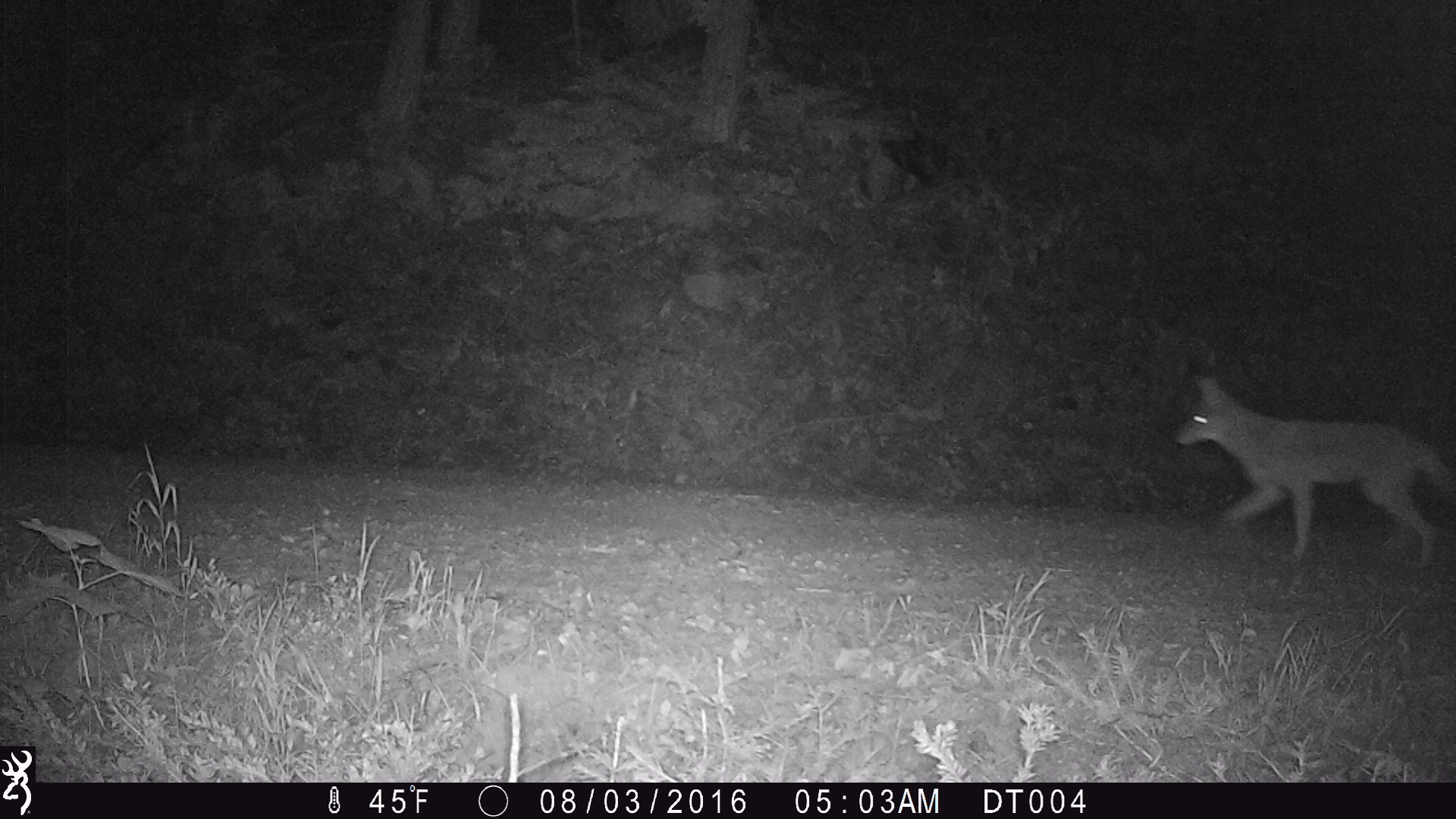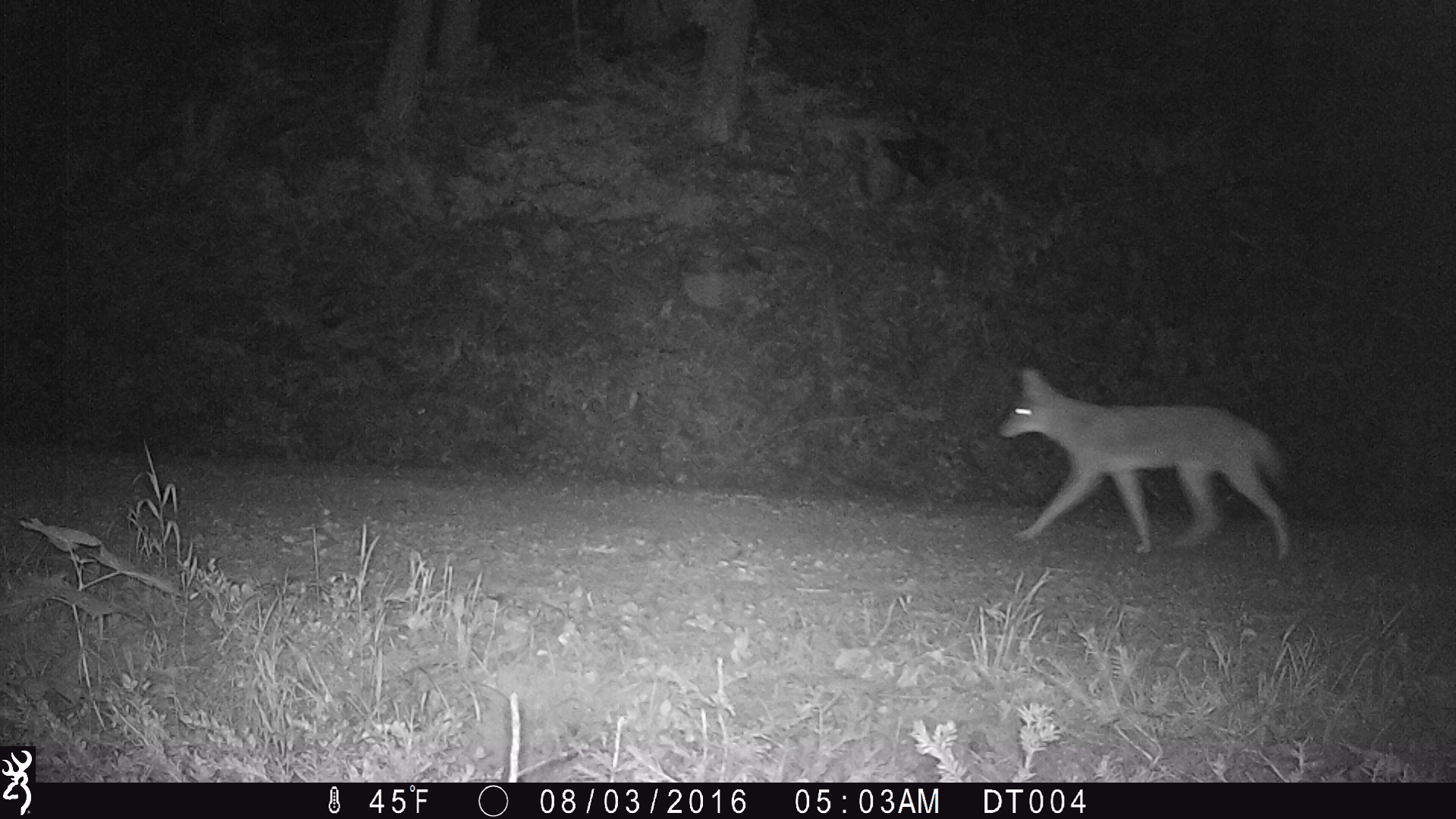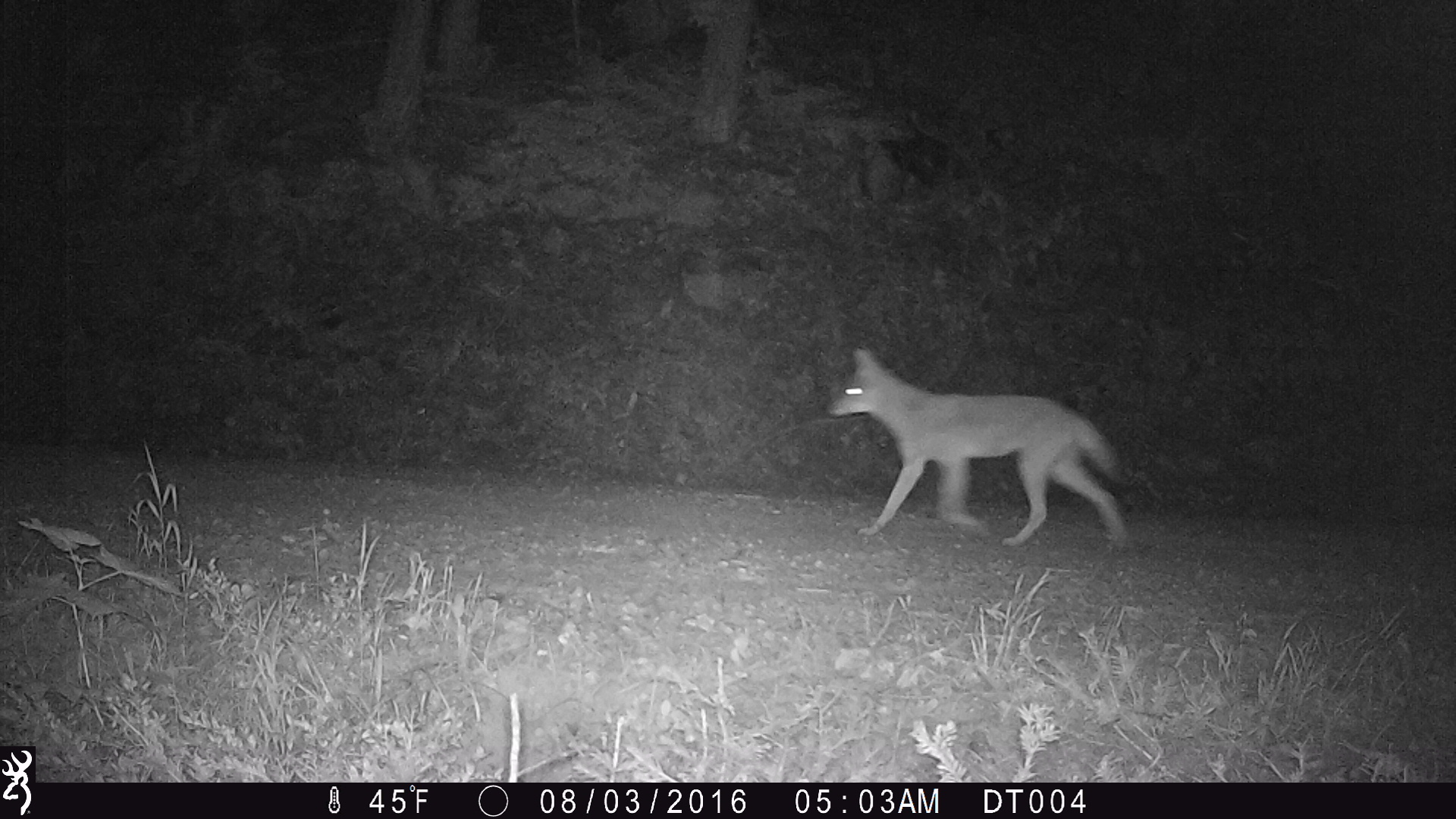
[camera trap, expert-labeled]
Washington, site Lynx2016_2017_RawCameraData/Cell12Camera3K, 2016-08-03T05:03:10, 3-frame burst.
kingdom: Animalia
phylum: Chordata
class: Mammalia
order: Carnivora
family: Canidae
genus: Canis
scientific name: Canis latrans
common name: coyote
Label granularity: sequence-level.